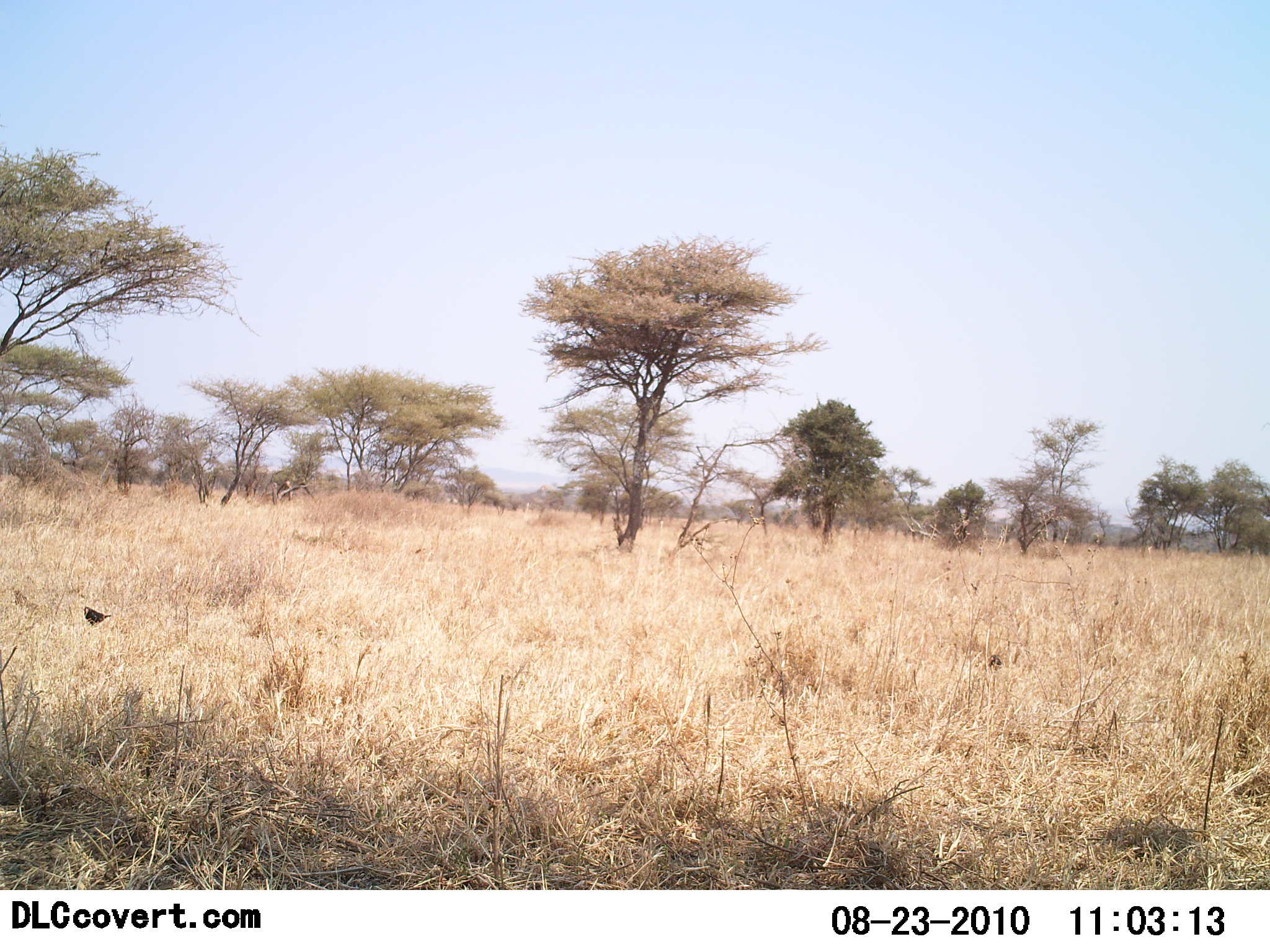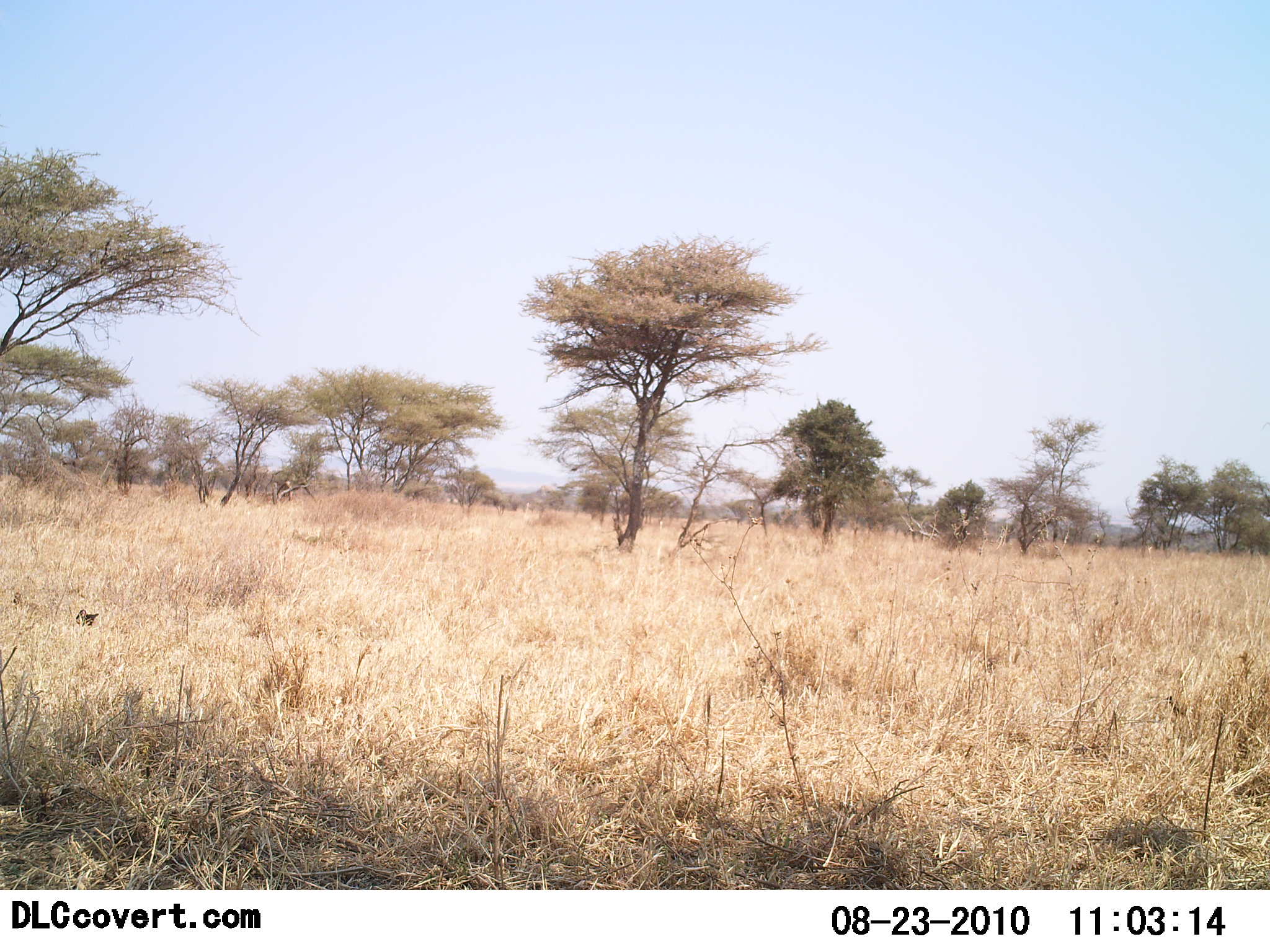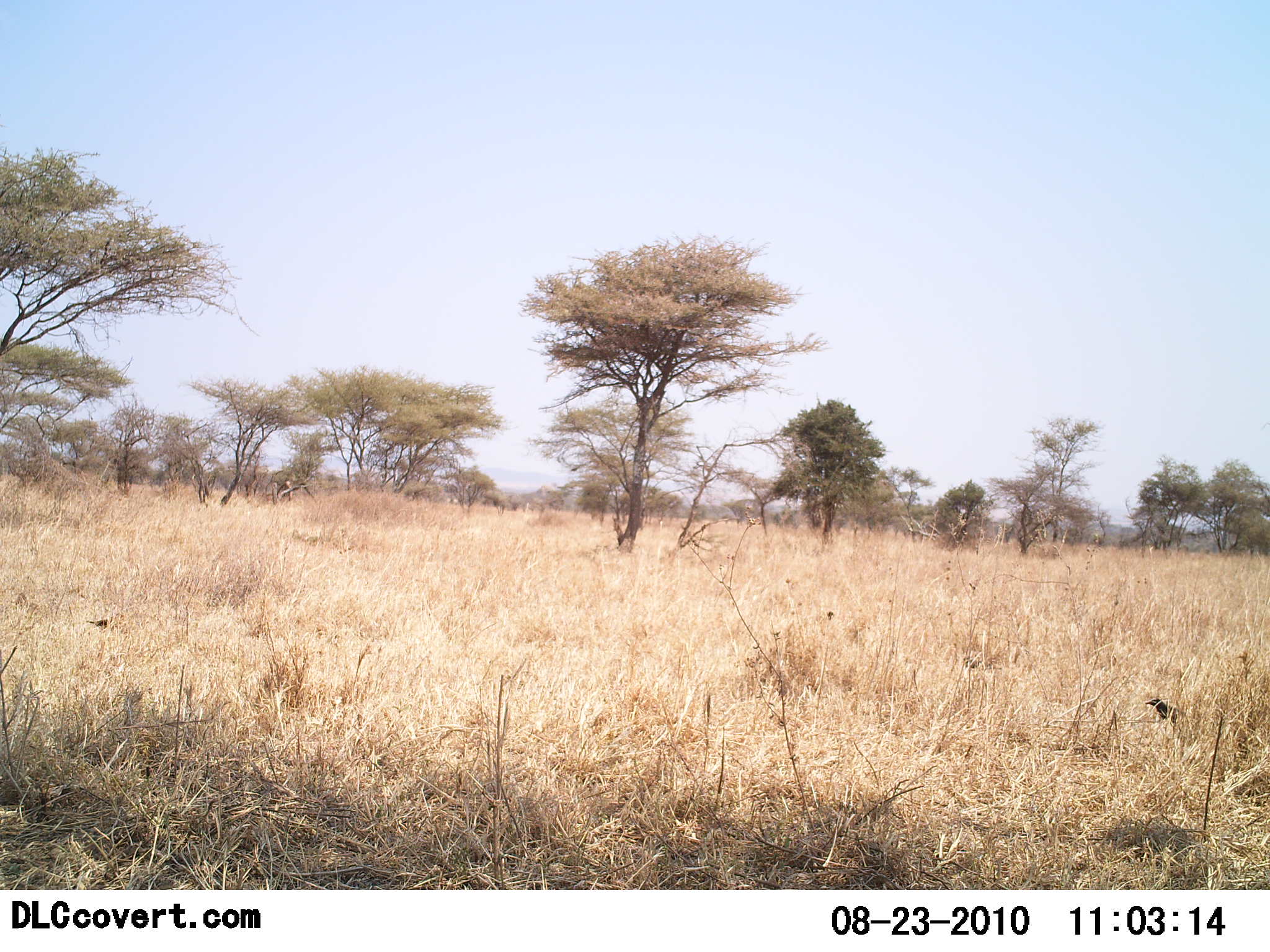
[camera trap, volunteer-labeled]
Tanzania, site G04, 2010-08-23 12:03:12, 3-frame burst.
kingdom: Animalia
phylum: Chordata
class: Aves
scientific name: Aves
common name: bird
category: otherbird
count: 4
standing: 46%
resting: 0%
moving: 69%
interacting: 0%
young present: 0%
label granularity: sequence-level